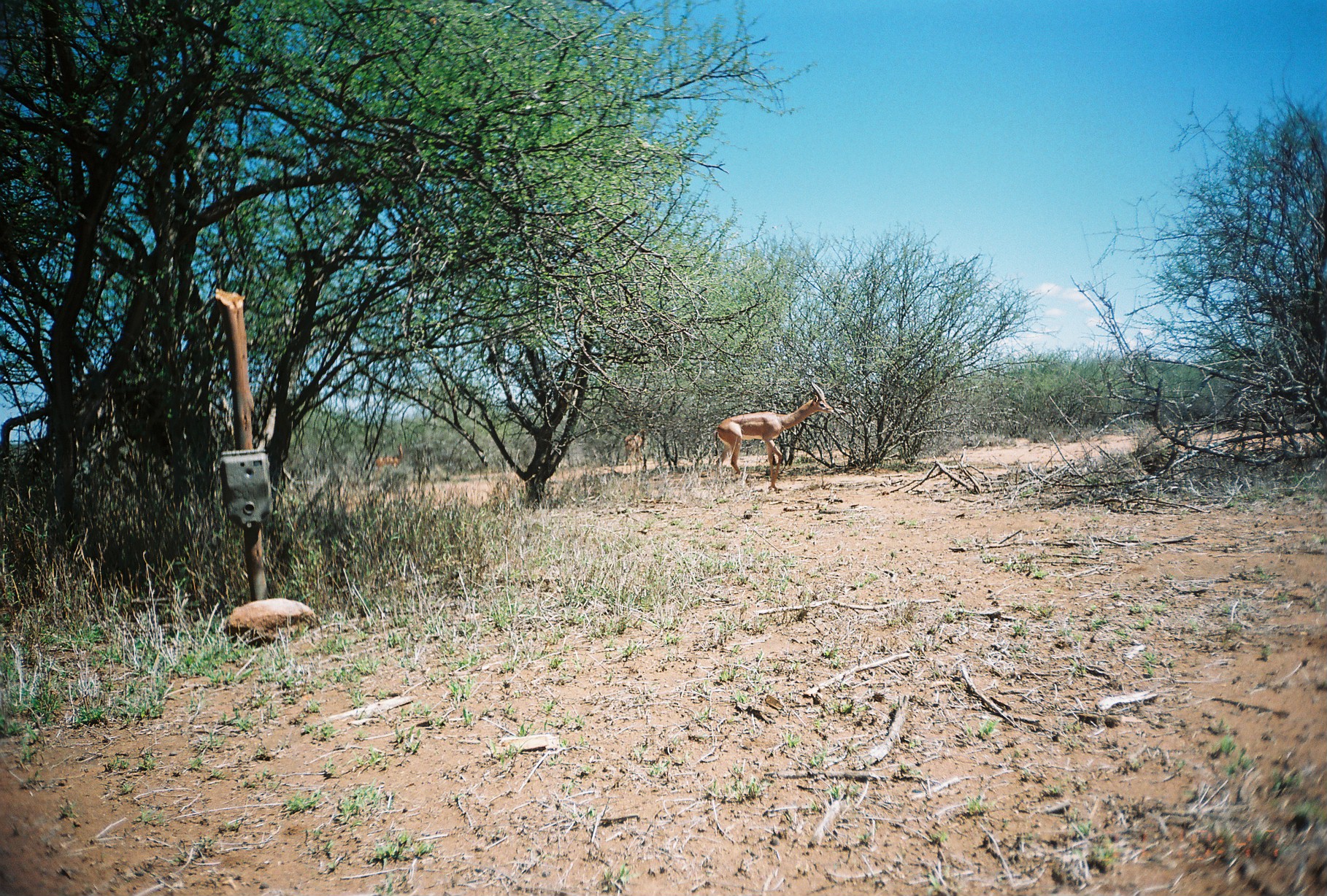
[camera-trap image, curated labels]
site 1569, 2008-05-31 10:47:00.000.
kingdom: Animalia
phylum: Chordata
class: Mammalia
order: Artiodactyla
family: Bovidae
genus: Litocranius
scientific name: Litocranius walleri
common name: gerenuk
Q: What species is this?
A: Litocranius walleri (gerenuk).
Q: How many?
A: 3.